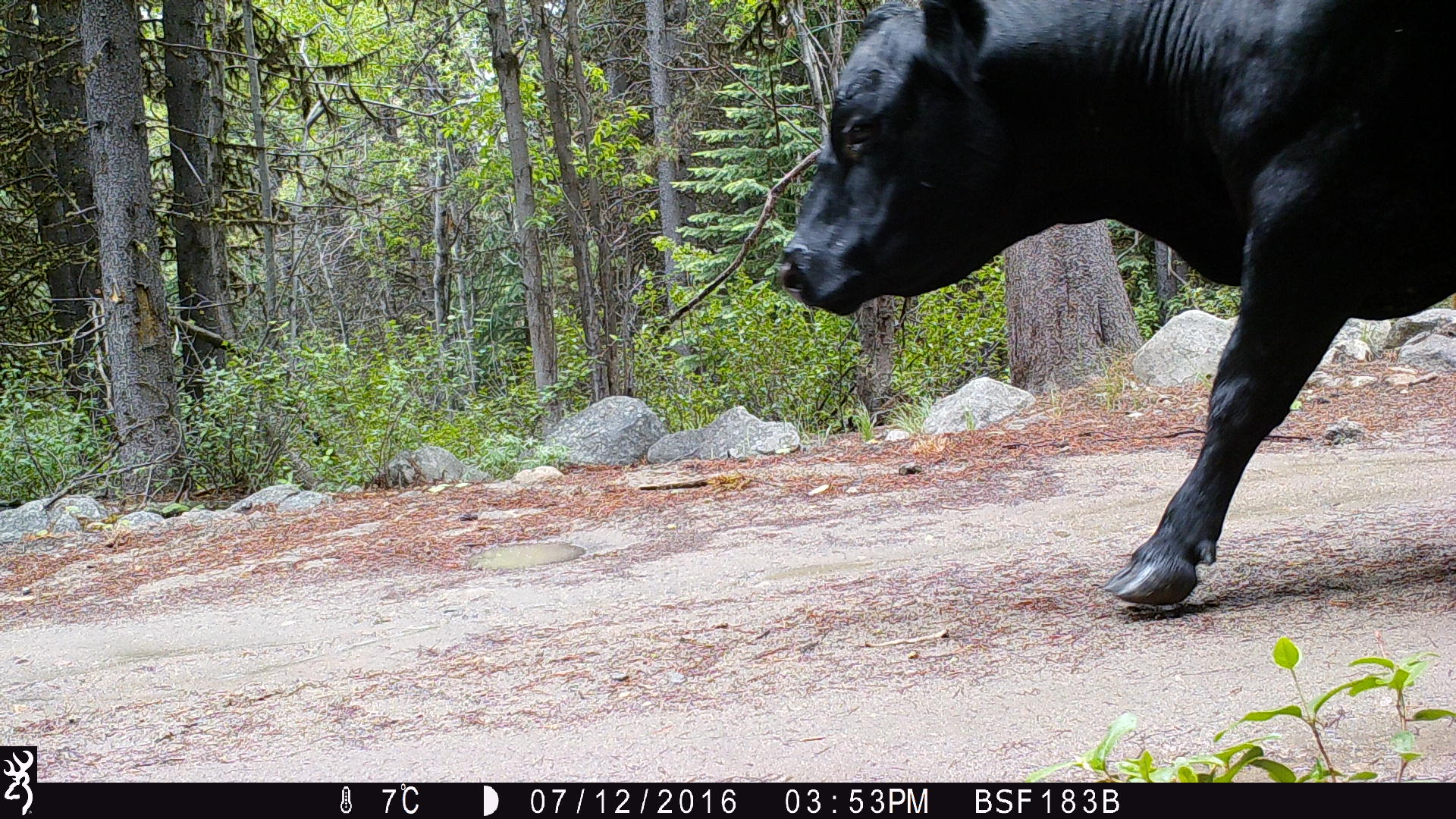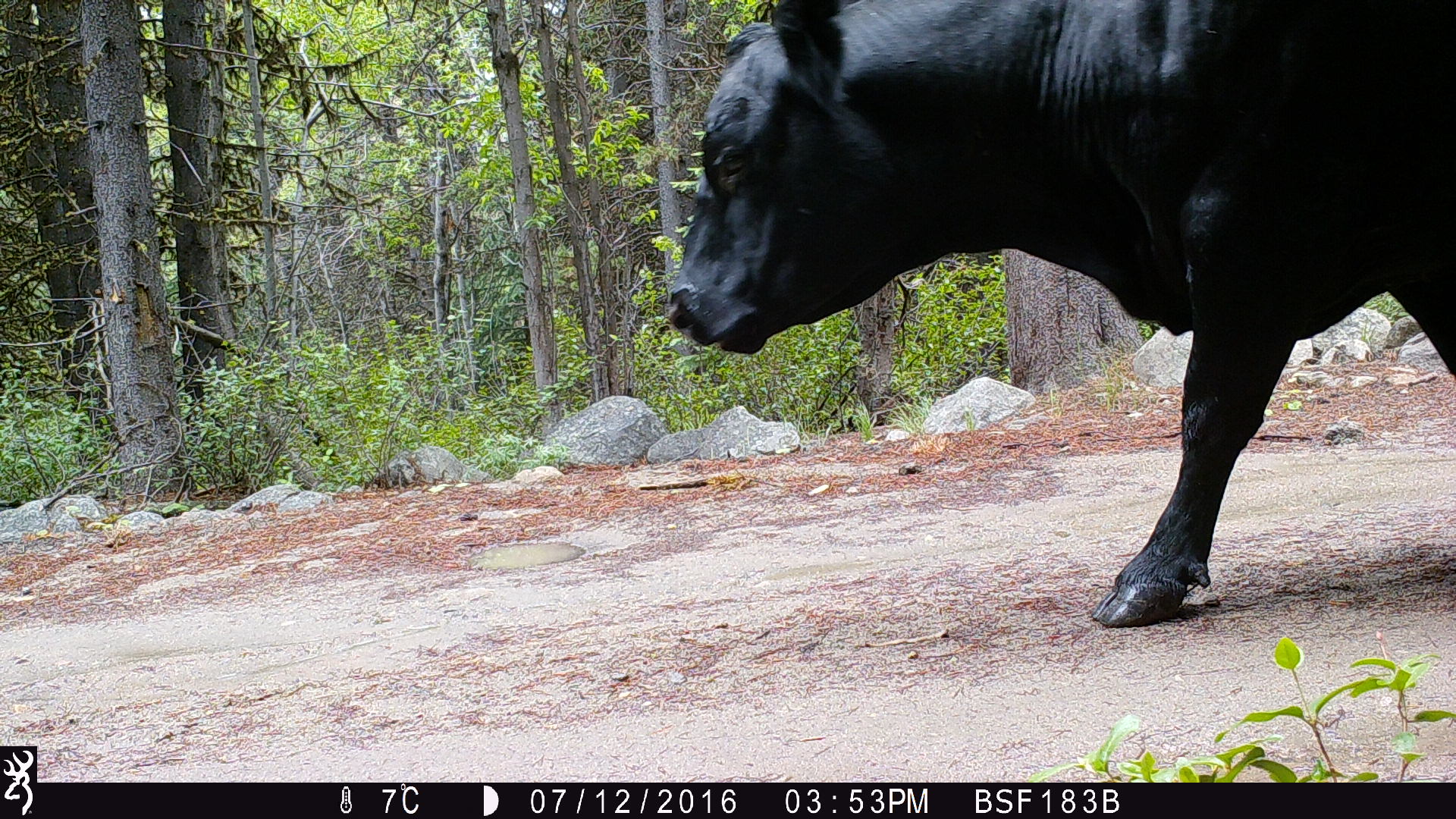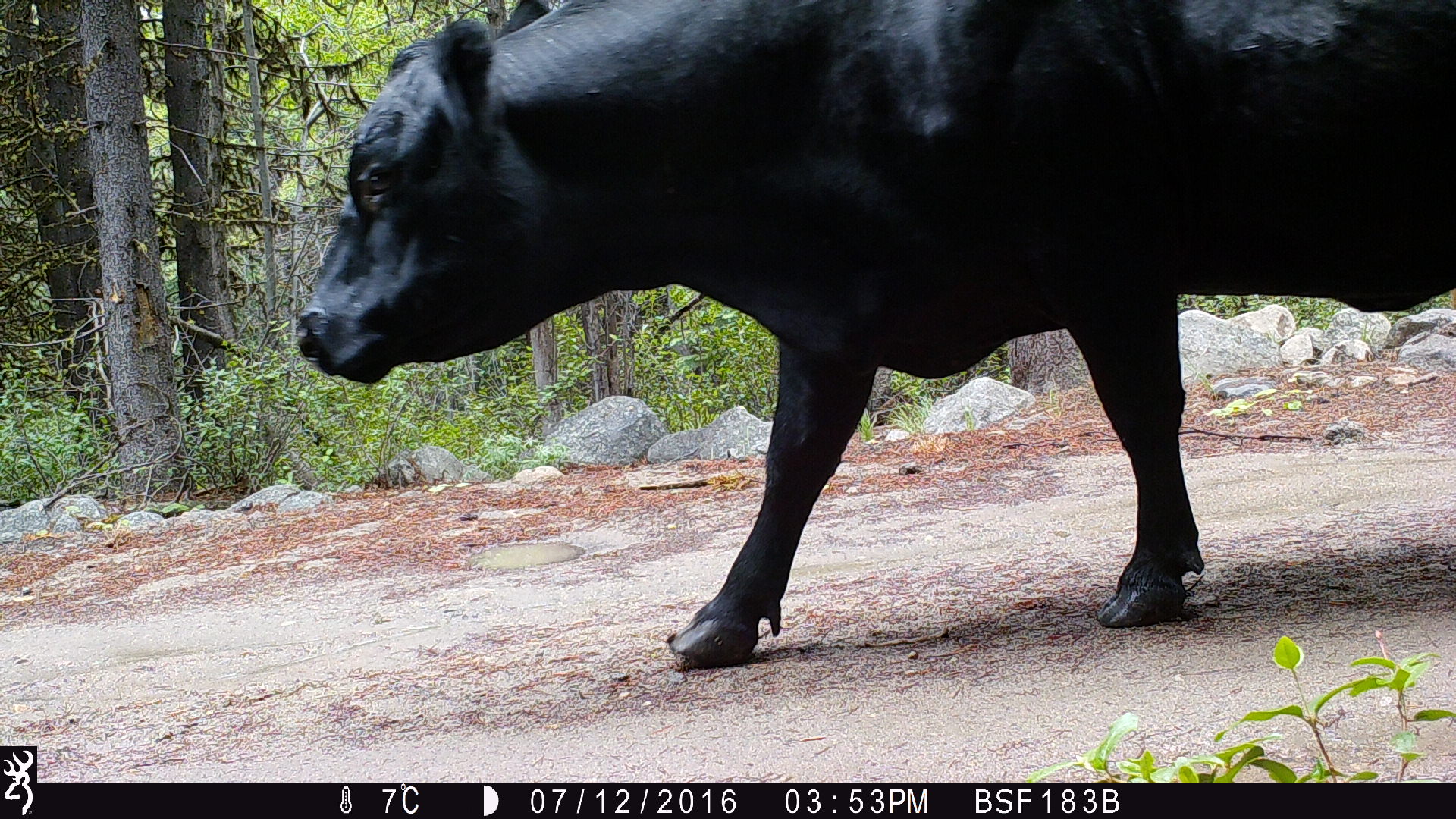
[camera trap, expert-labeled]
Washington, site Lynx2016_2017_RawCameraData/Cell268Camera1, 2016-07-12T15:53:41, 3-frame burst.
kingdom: Animalia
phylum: Chordata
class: Mammalia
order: Artiodactyla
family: Bovidae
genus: Bos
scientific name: Bos taurus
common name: domestic cattle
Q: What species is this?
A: Domestic cattle (Bos taurus).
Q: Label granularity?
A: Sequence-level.